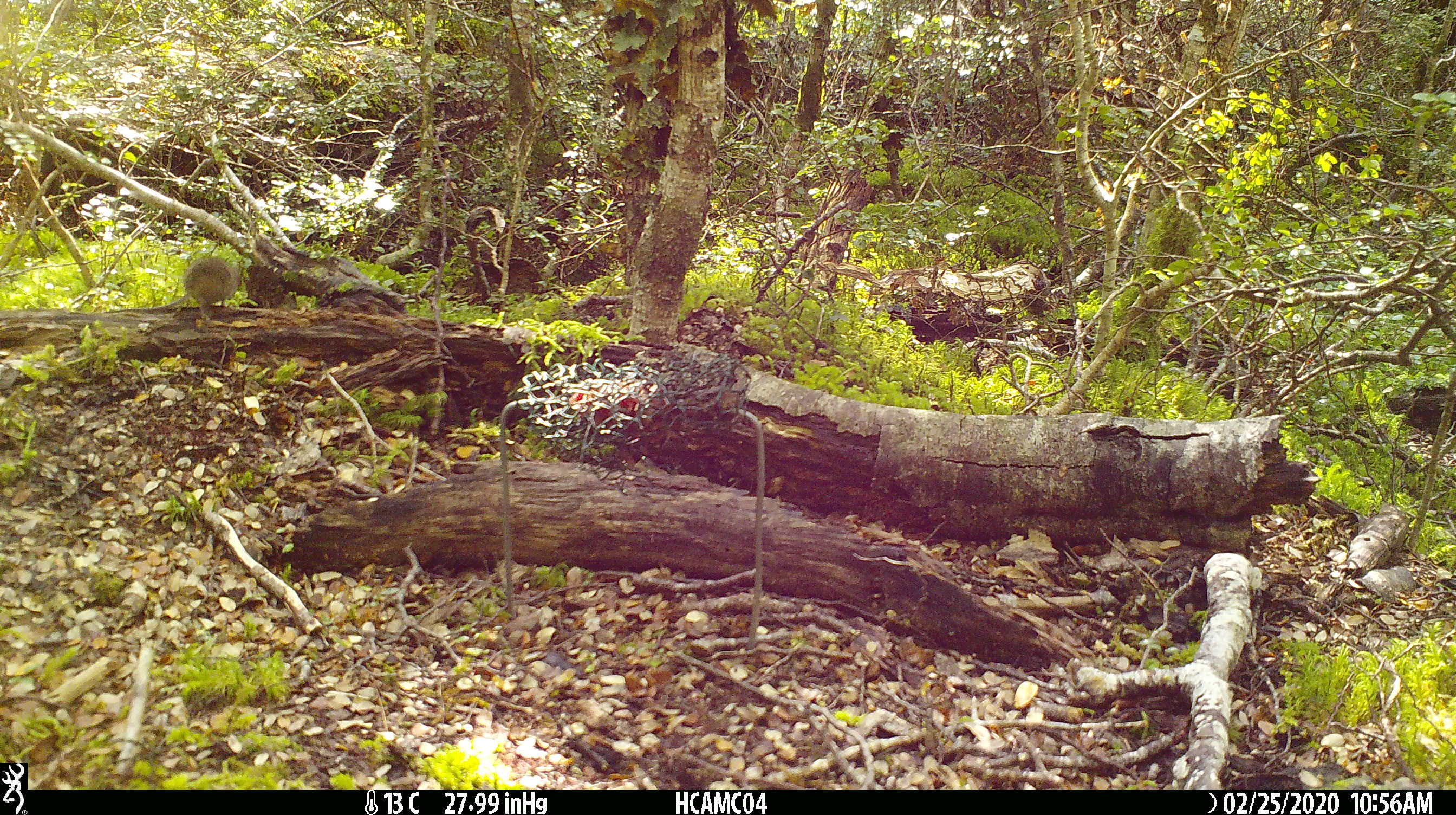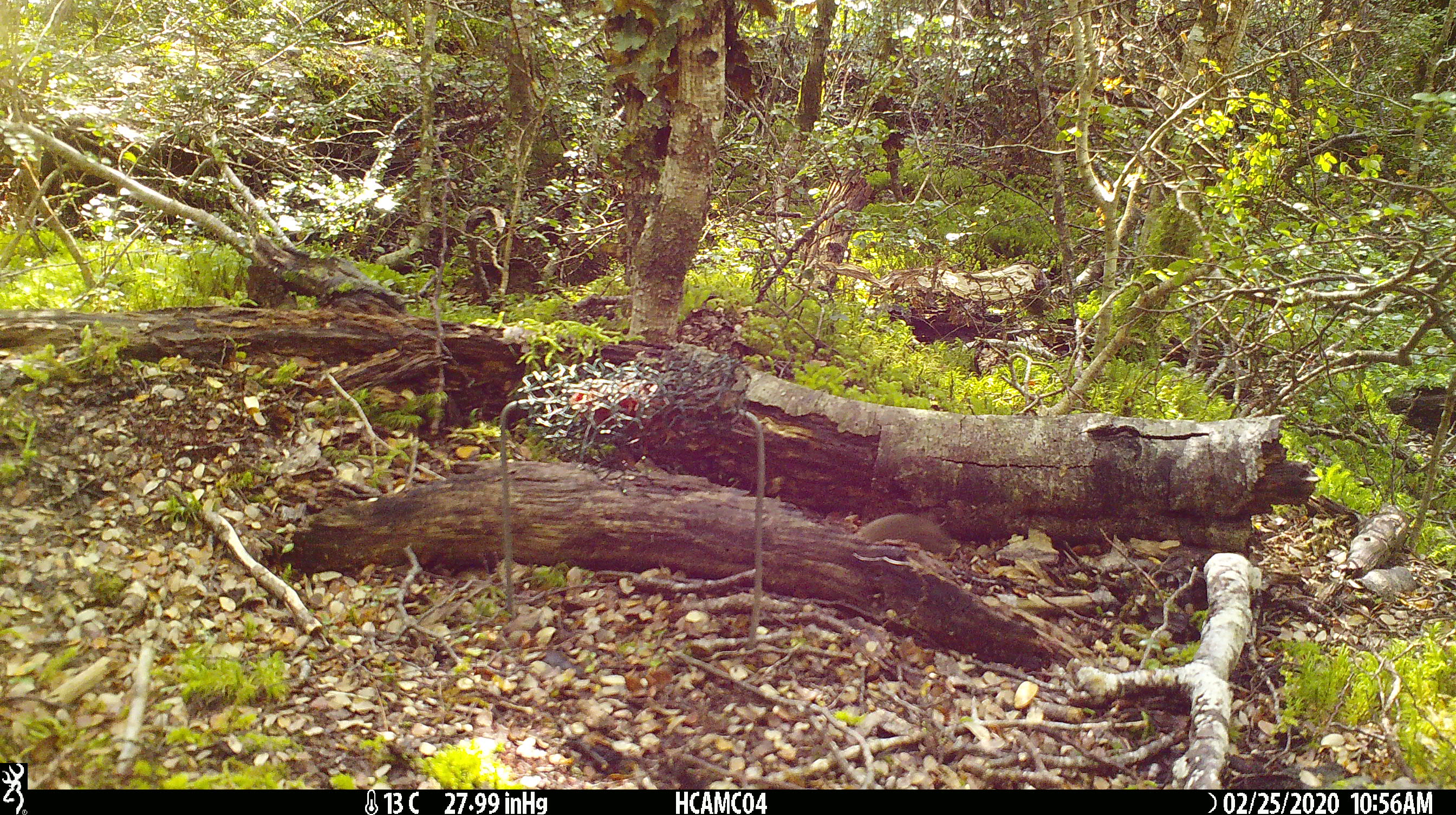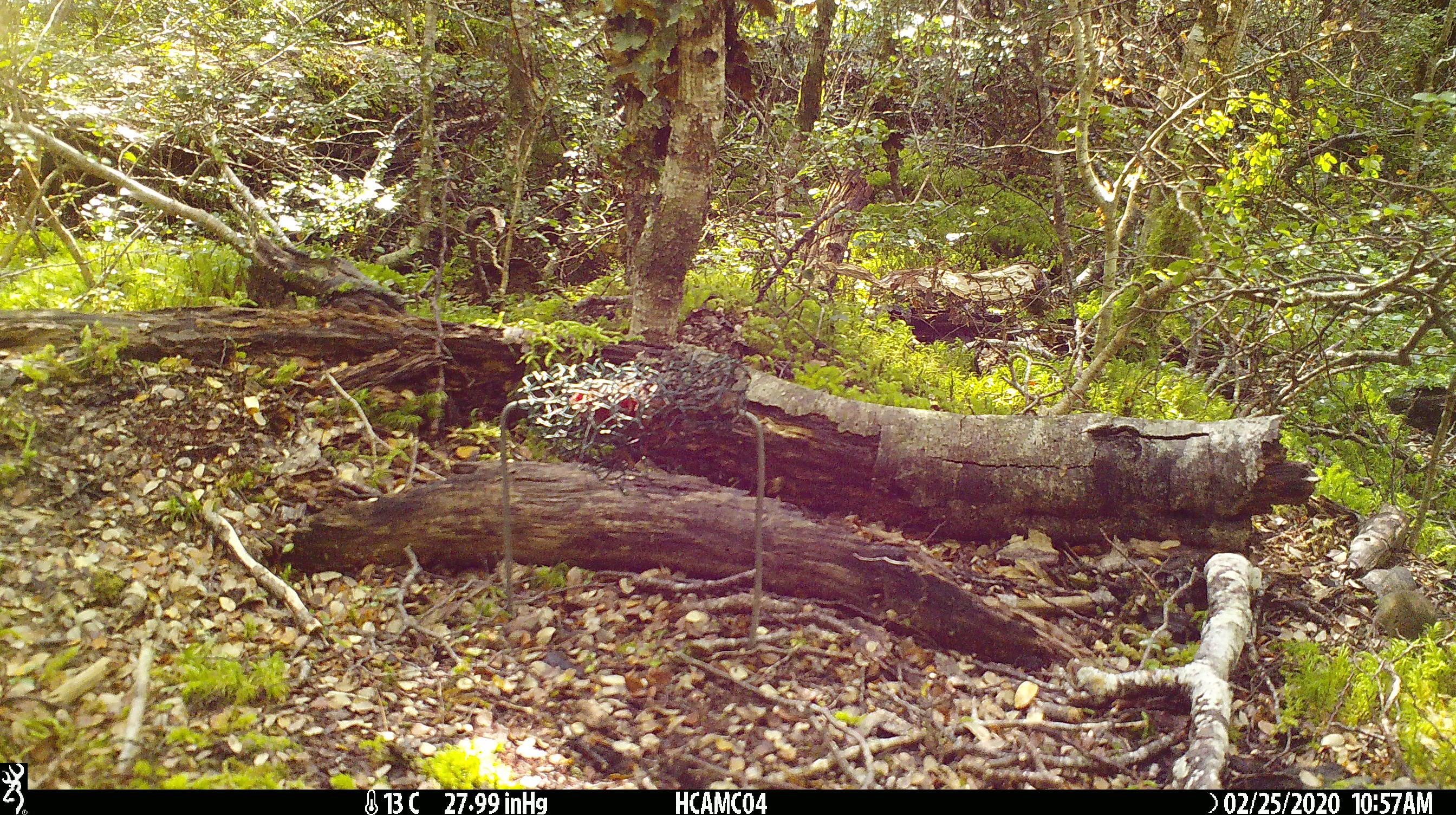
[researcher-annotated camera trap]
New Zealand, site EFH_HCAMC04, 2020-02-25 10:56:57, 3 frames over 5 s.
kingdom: Animalia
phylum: Chordata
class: Mammalia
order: Rodentia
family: Muridae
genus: Mus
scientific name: Mus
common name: mouse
Mouse (Mus).